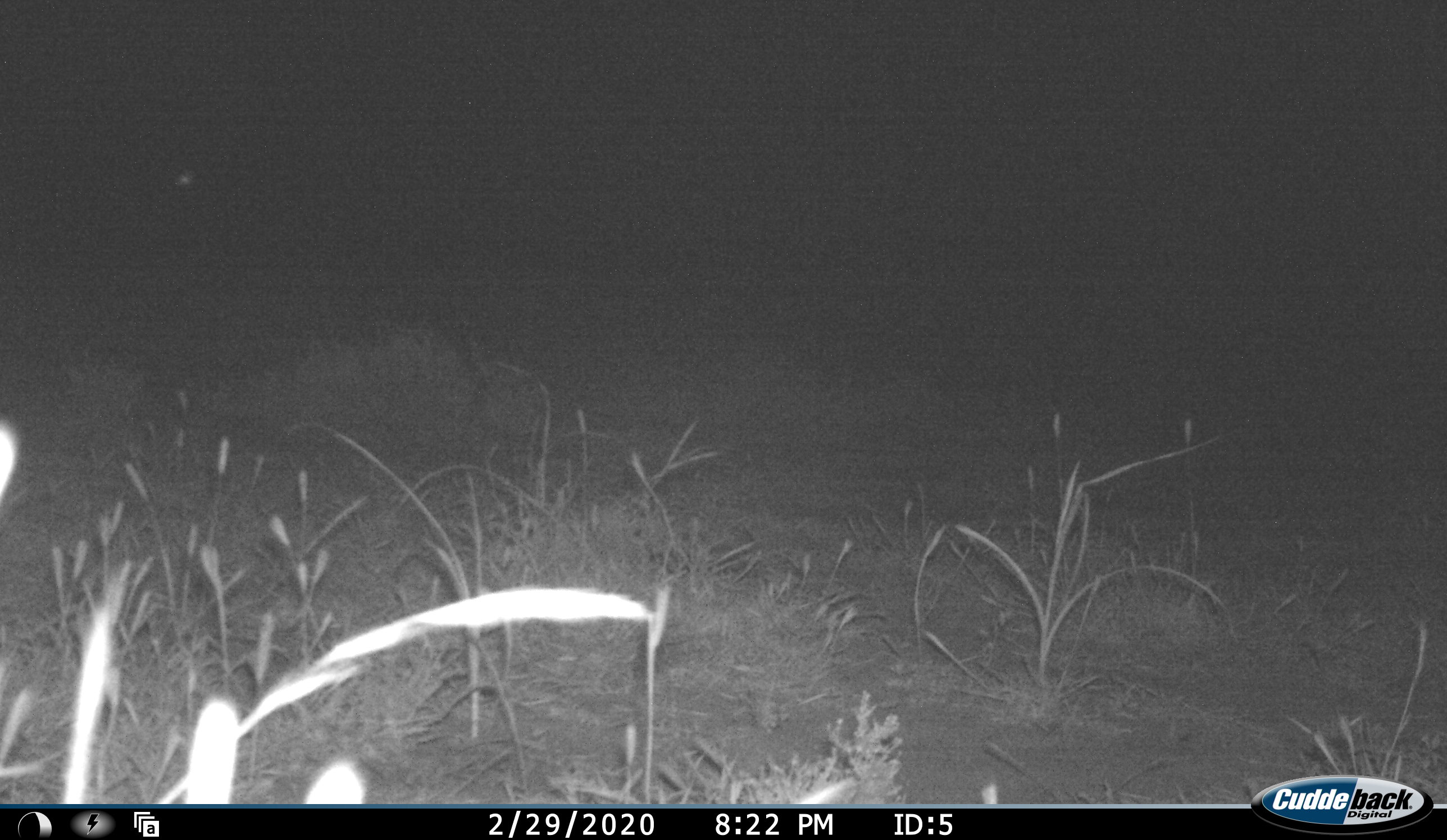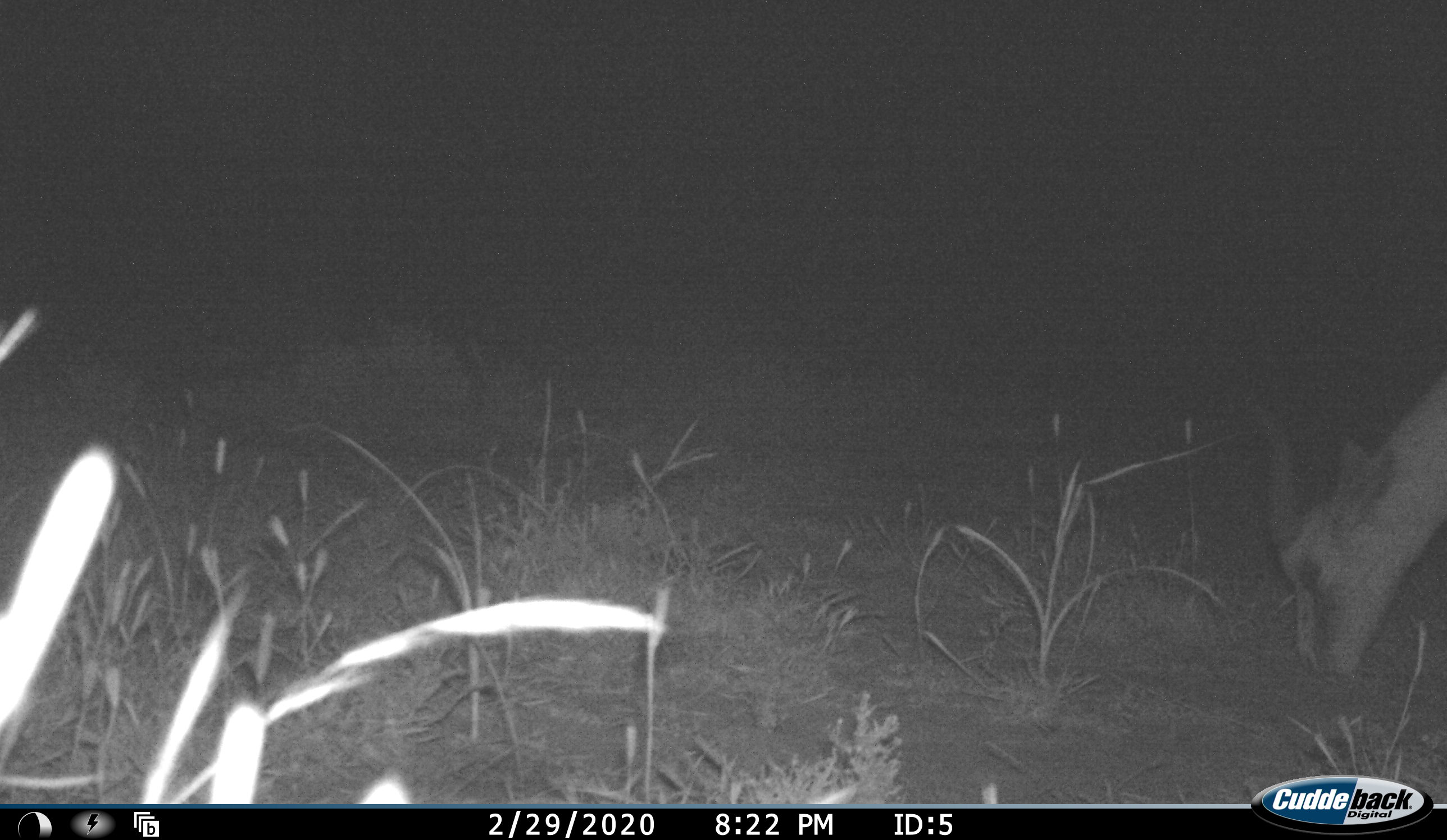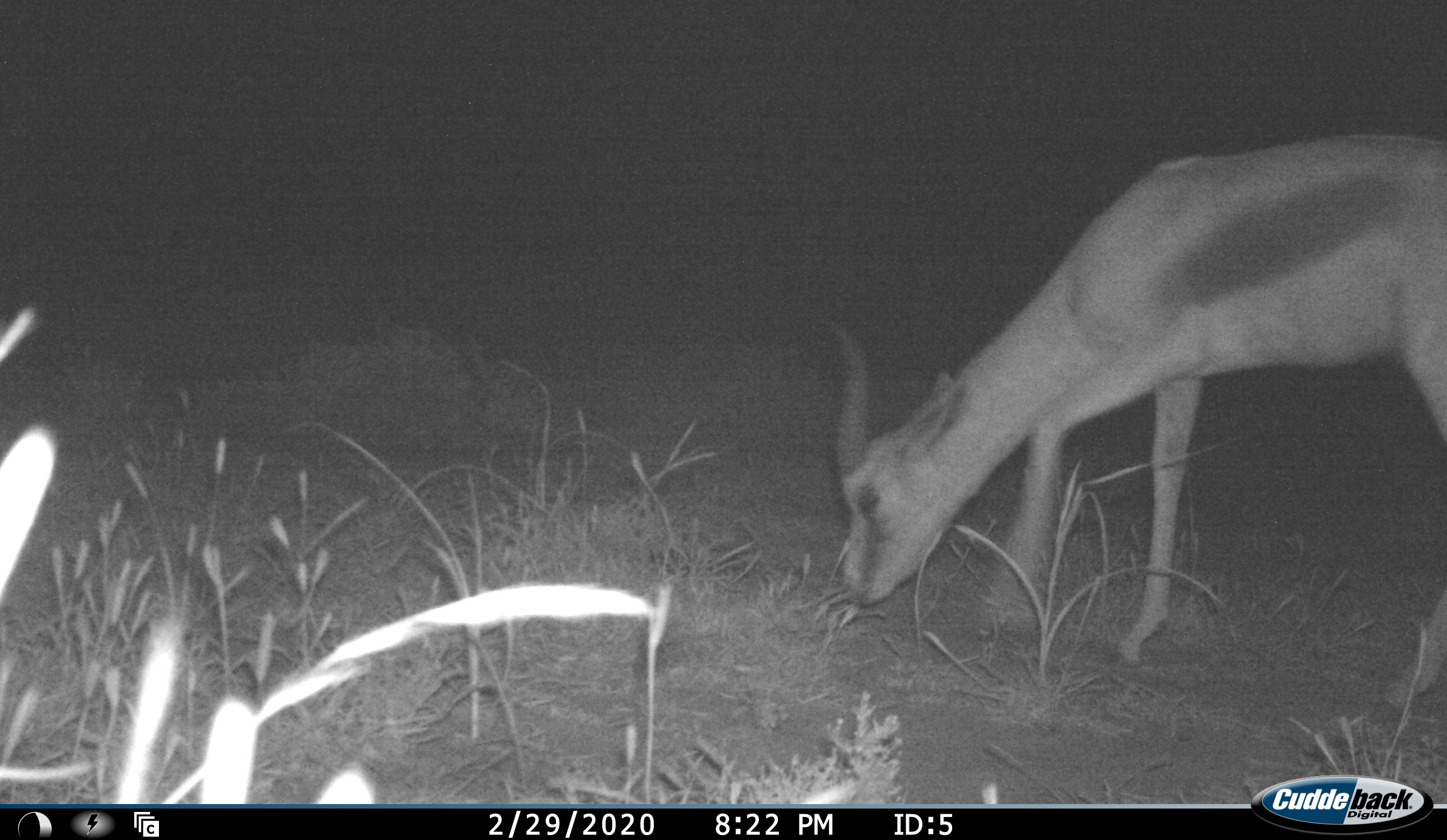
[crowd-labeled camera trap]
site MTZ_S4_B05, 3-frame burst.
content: unidentified animal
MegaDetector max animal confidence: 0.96